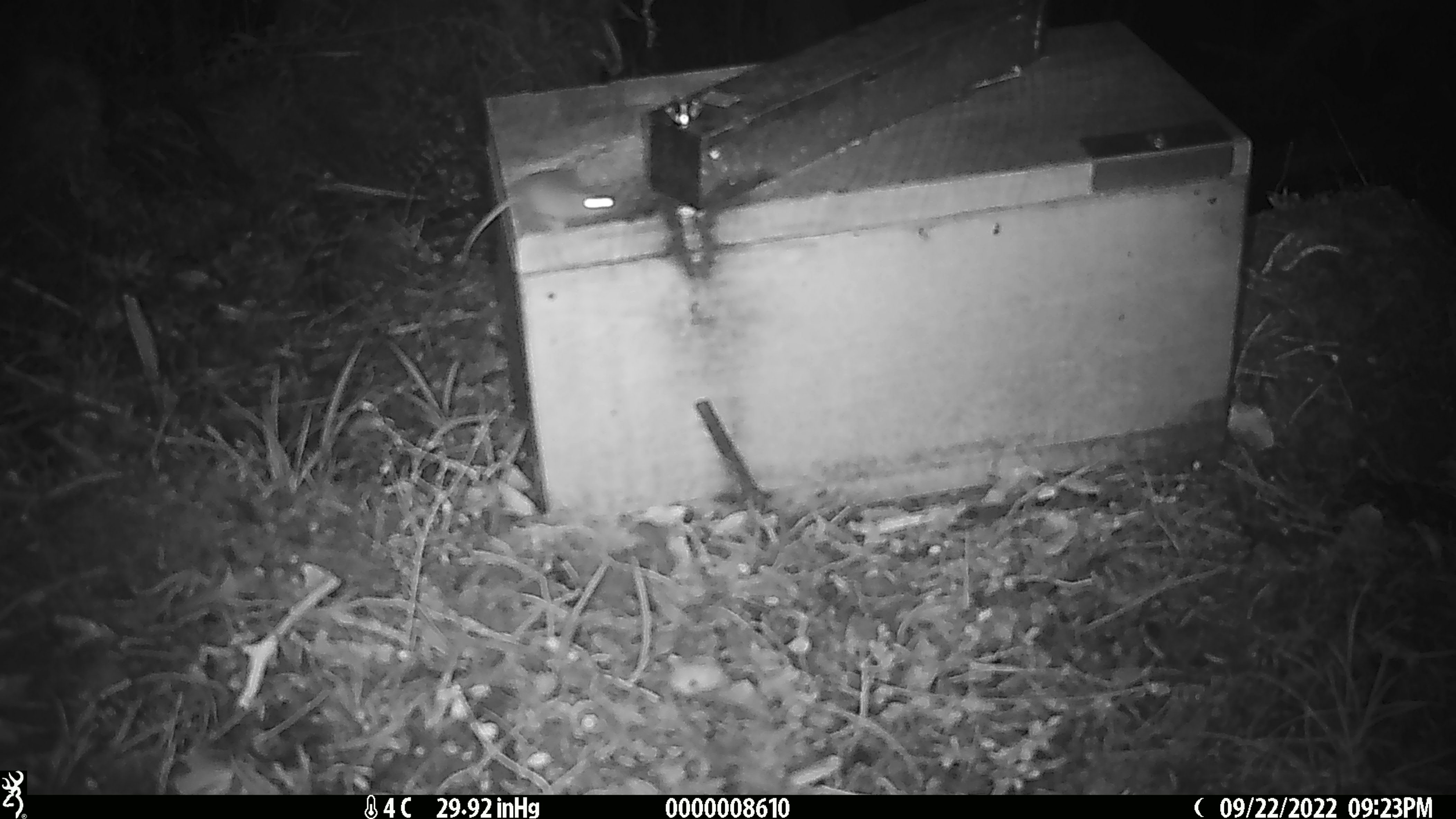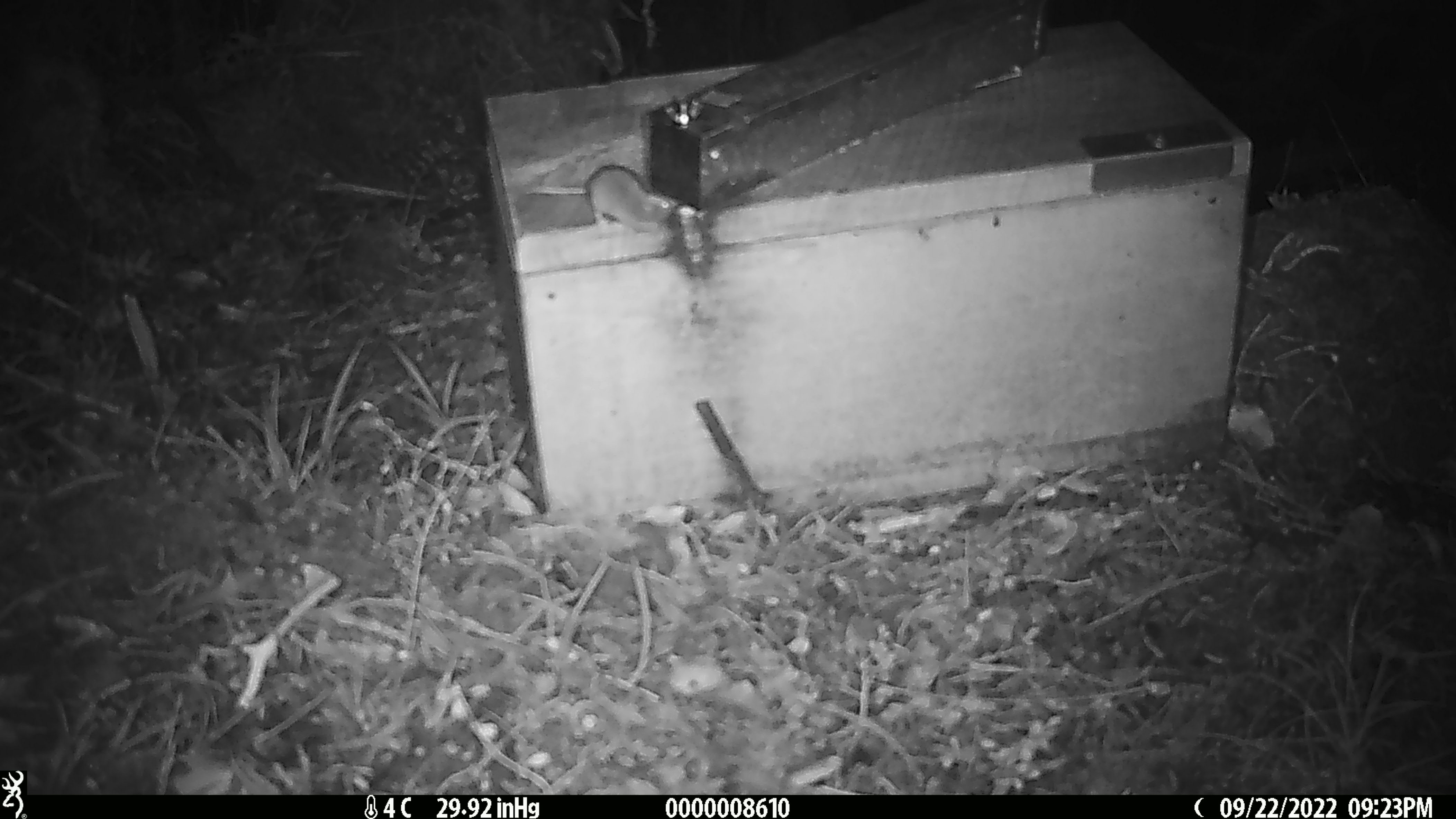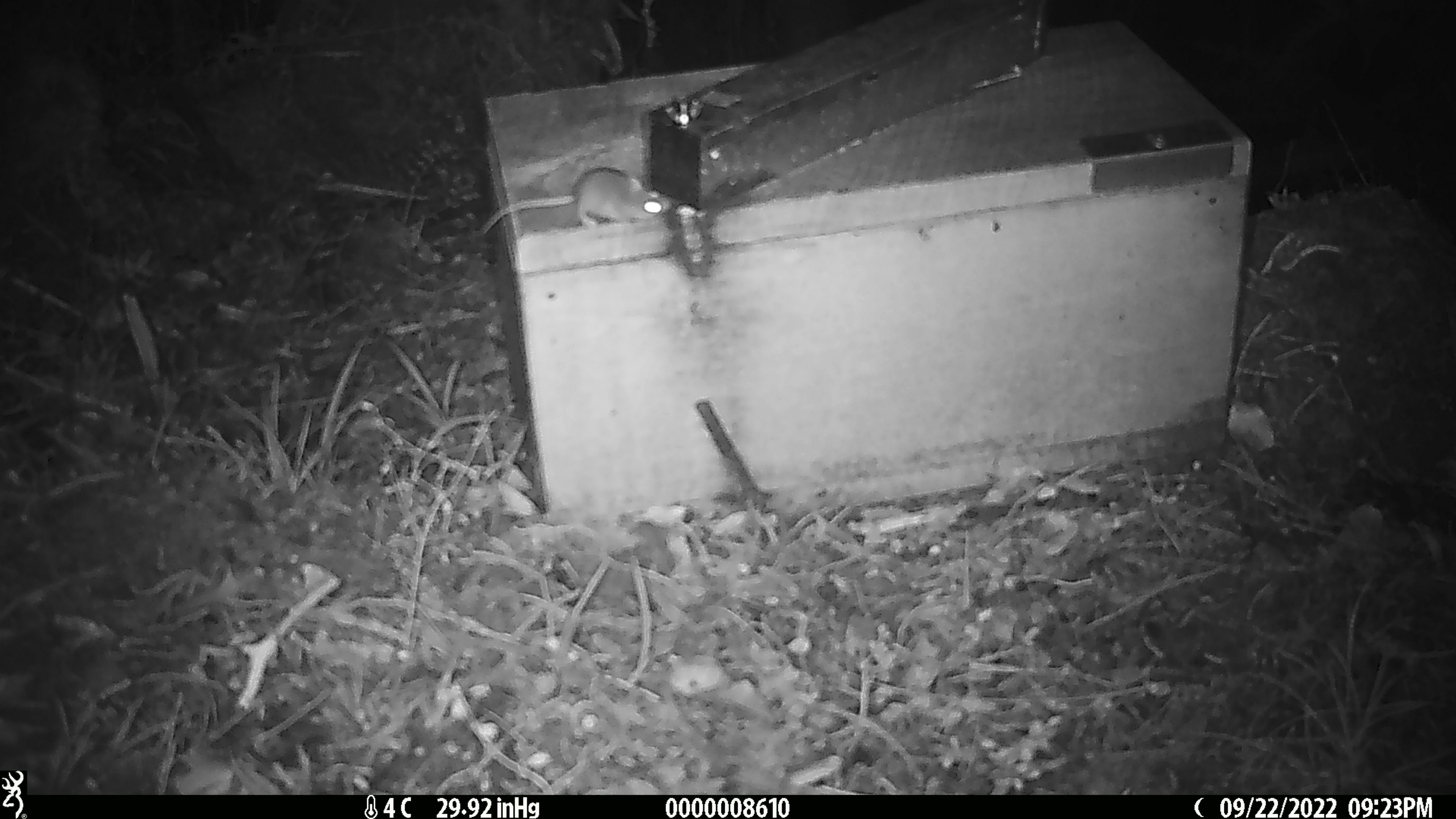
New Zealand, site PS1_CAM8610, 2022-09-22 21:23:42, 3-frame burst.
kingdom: Animalia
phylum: Chordata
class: Mammalia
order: Rodentia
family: Muridae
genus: Mus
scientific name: Mus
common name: mouse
Mouse (Mus).